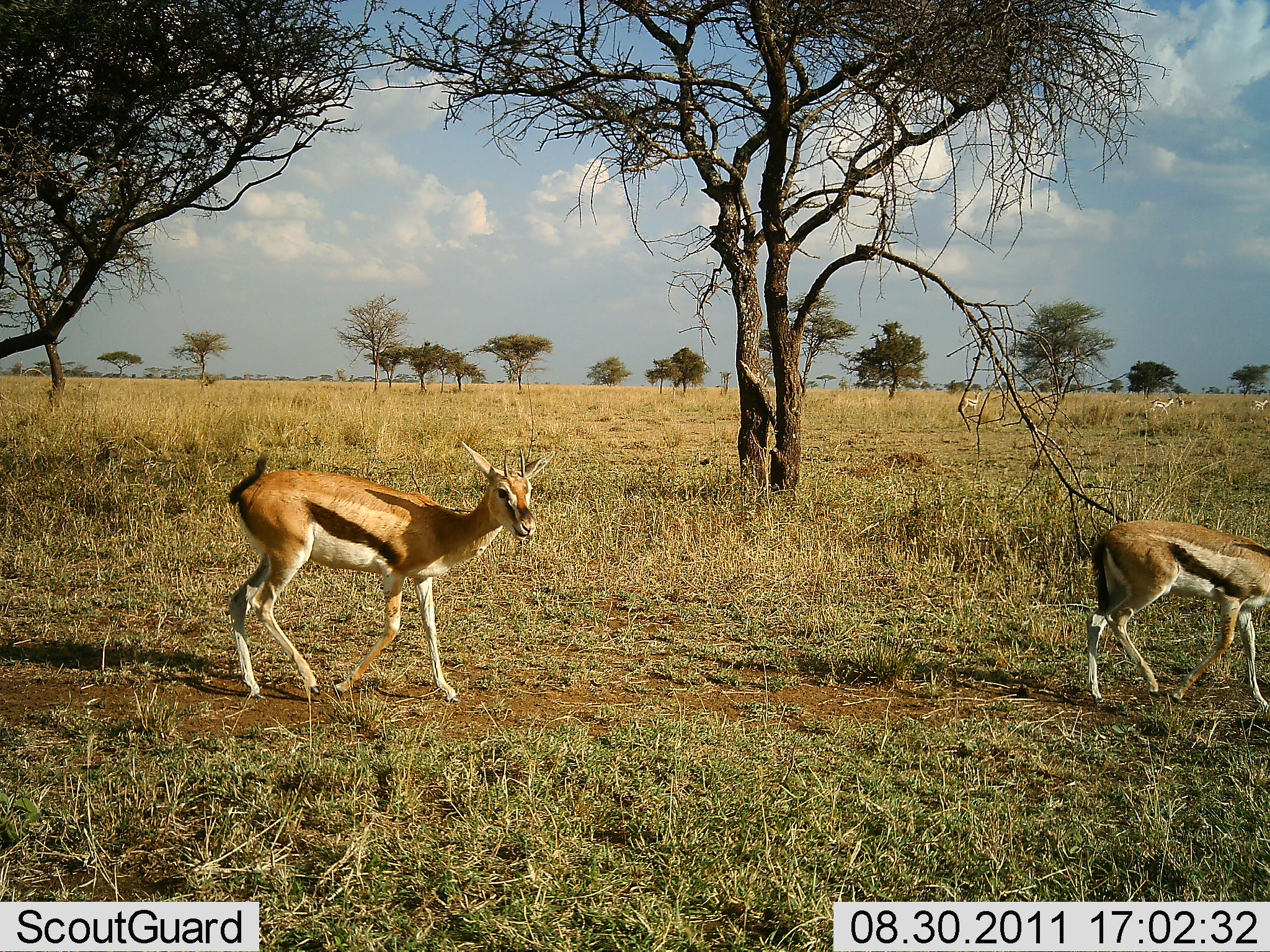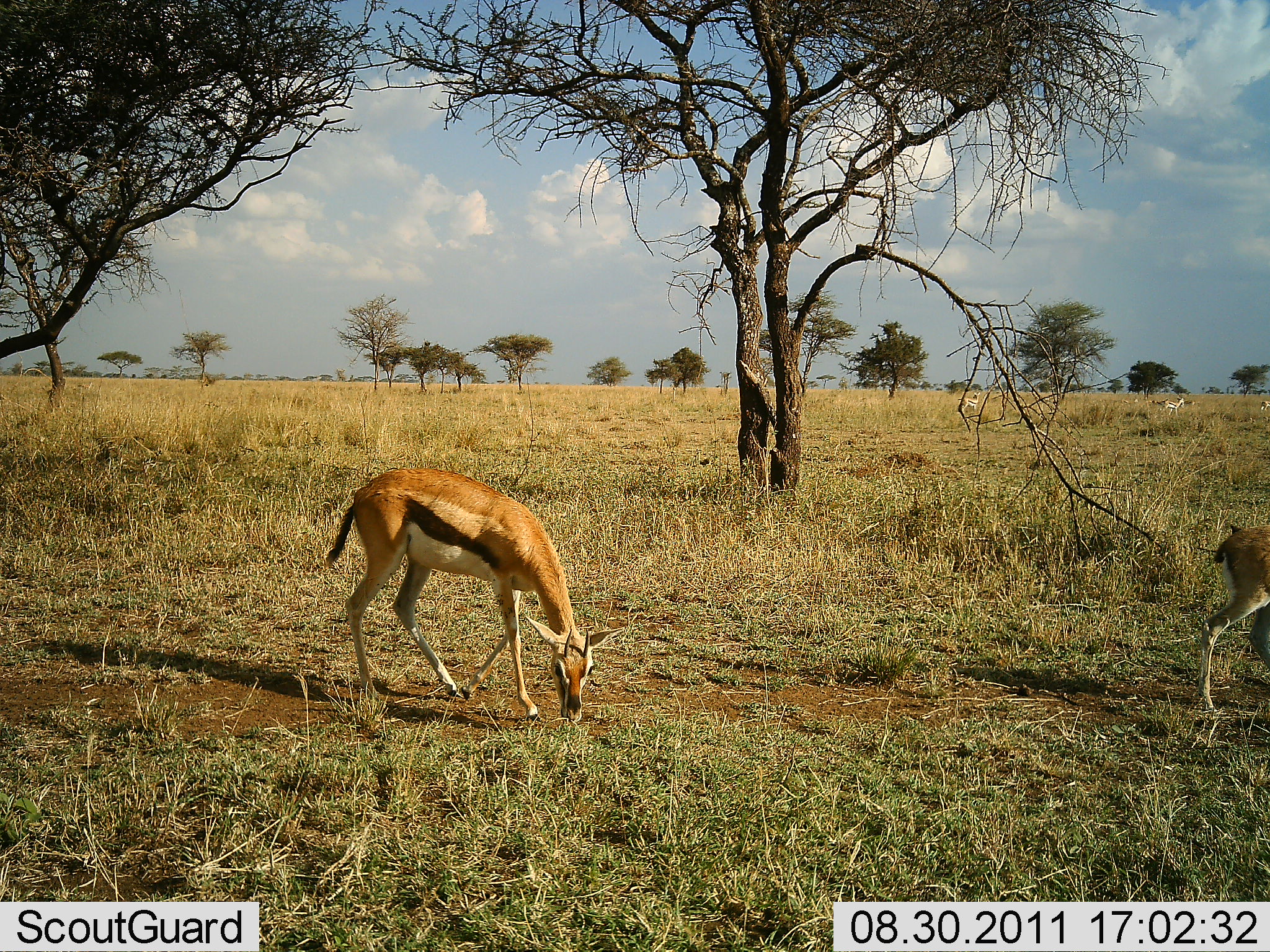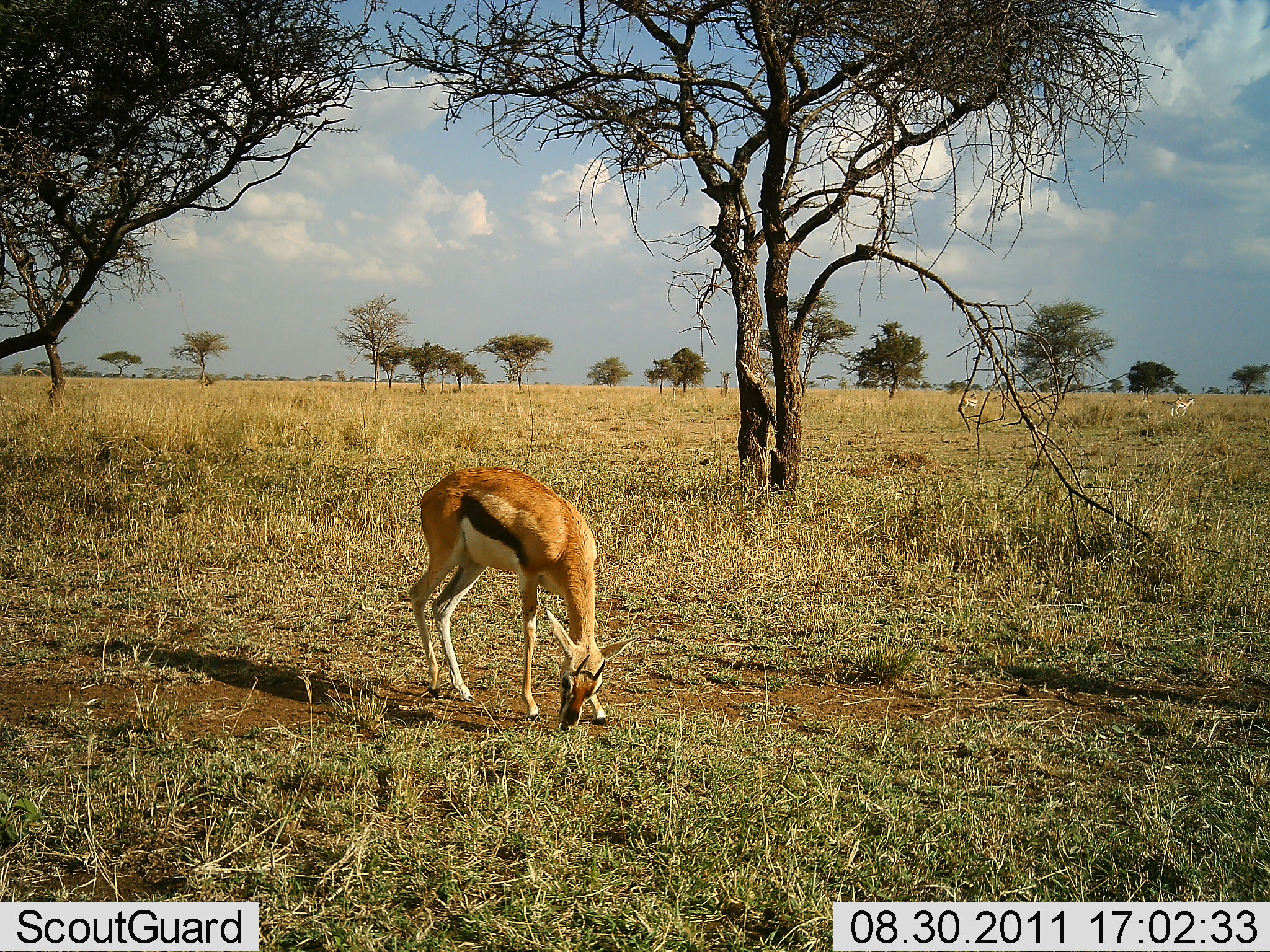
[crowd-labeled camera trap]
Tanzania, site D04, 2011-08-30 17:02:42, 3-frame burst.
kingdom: Animalia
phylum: Chordata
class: Mammalia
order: Artiodactyla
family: Bovidae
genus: Eudorcas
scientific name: Eudorcas thomsonii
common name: thomson's gazelle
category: gazellethomsons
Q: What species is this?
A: Gazellethomsons (thomson's gazelle) (Eudorcas thomsonii).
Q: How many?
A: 2.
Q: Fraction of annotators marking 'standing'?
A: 20%.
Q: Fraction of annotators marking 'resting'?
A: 0%.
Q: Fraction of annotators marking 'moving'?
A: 67%.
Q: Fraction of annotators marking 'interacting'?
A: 0%.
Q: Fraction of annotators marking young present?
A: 0%.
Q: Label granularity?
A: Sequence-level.